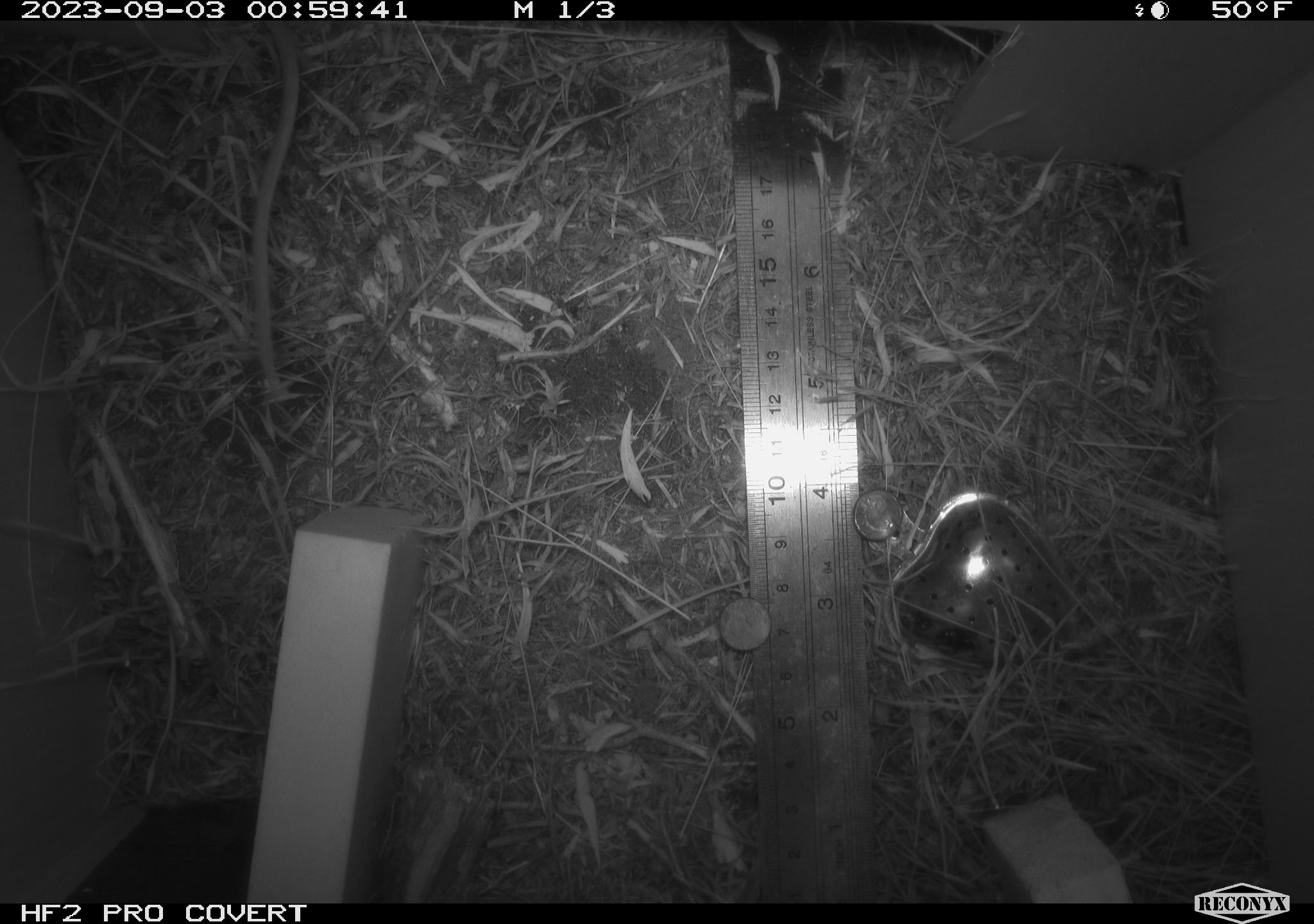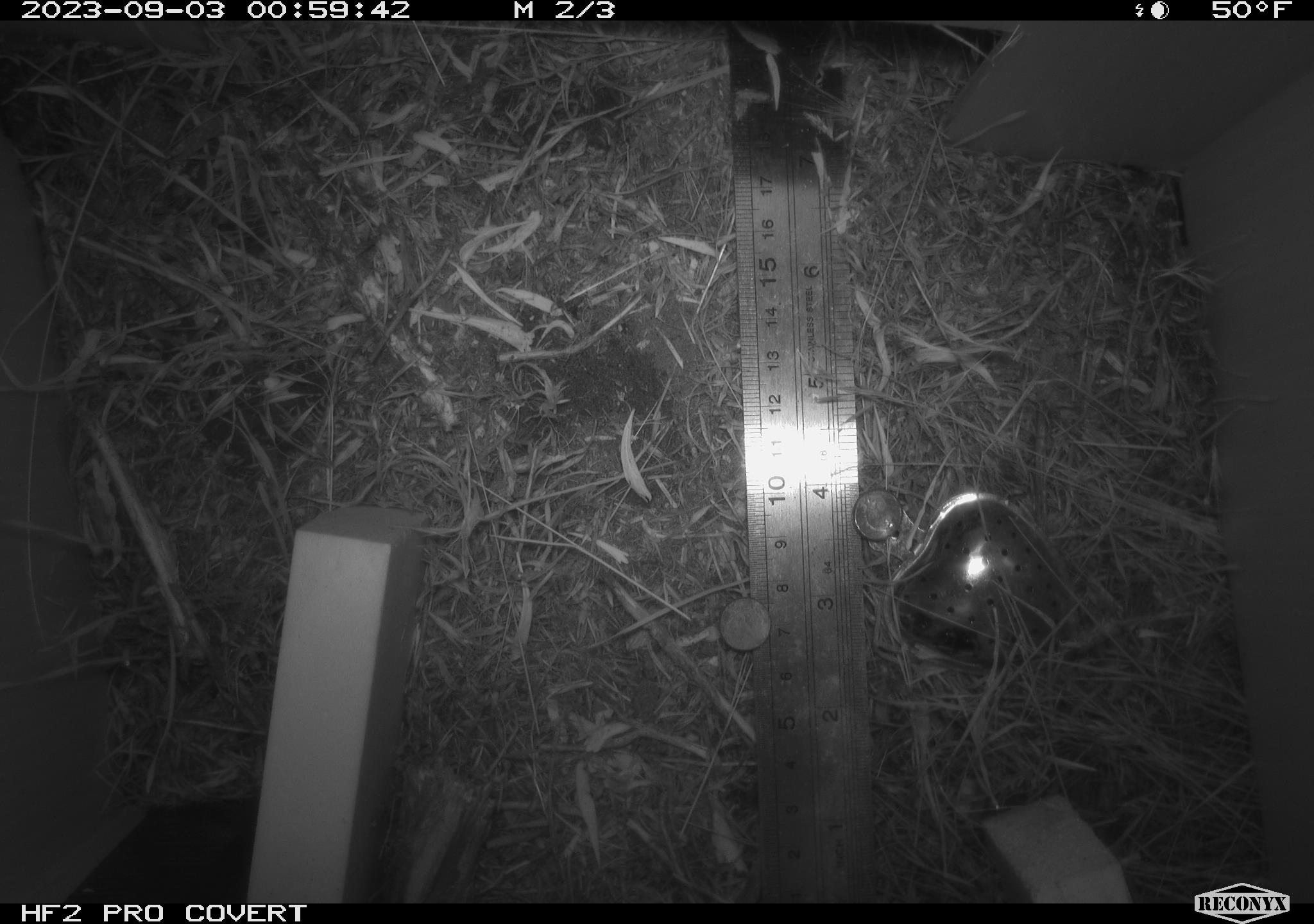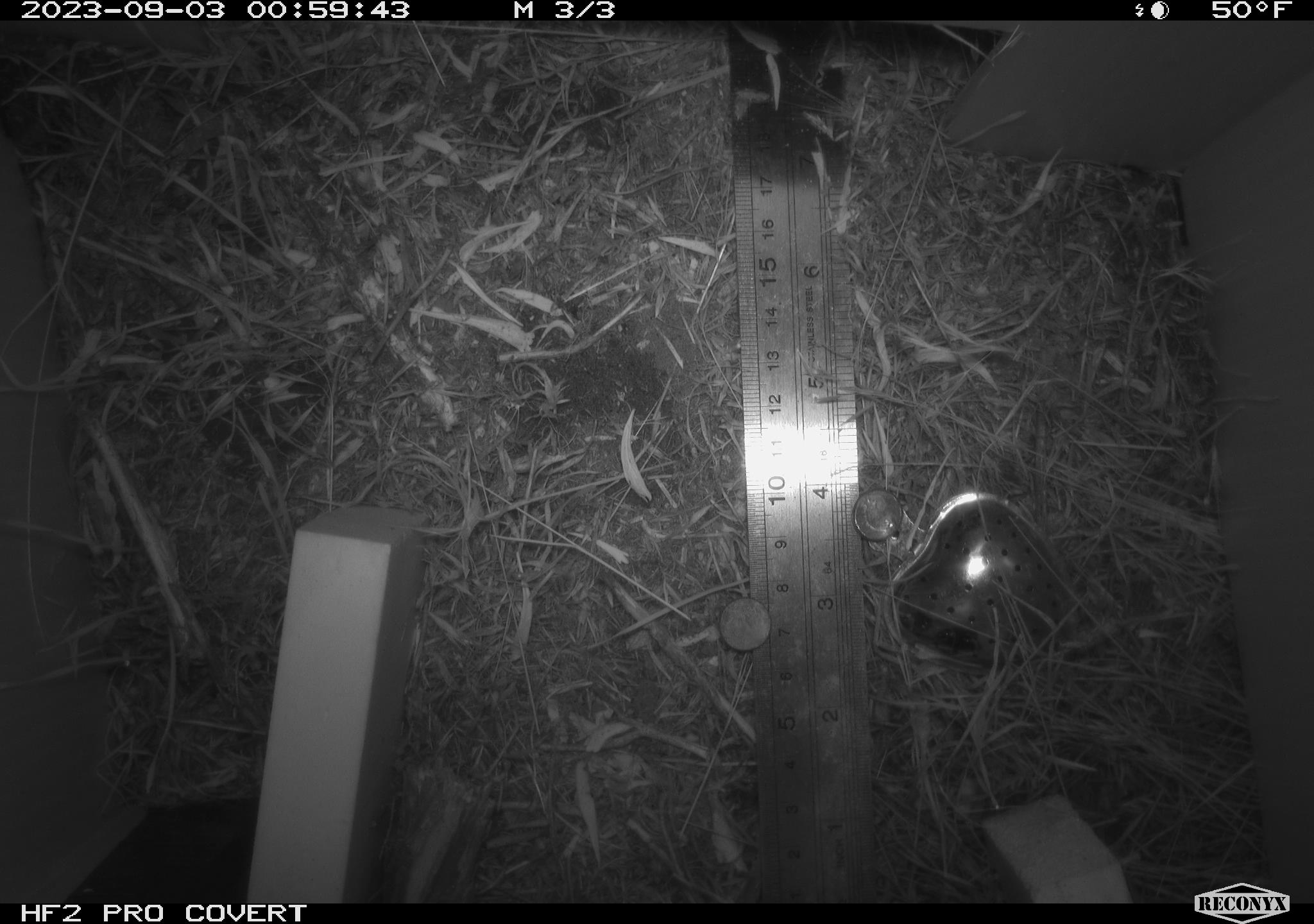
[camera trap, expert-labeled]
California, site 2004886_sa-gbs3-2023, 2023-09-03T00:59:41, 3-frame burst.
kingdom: Animalia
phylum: Chordata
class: Mammalia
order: Rodentia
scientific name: Rodentia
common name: mouse species